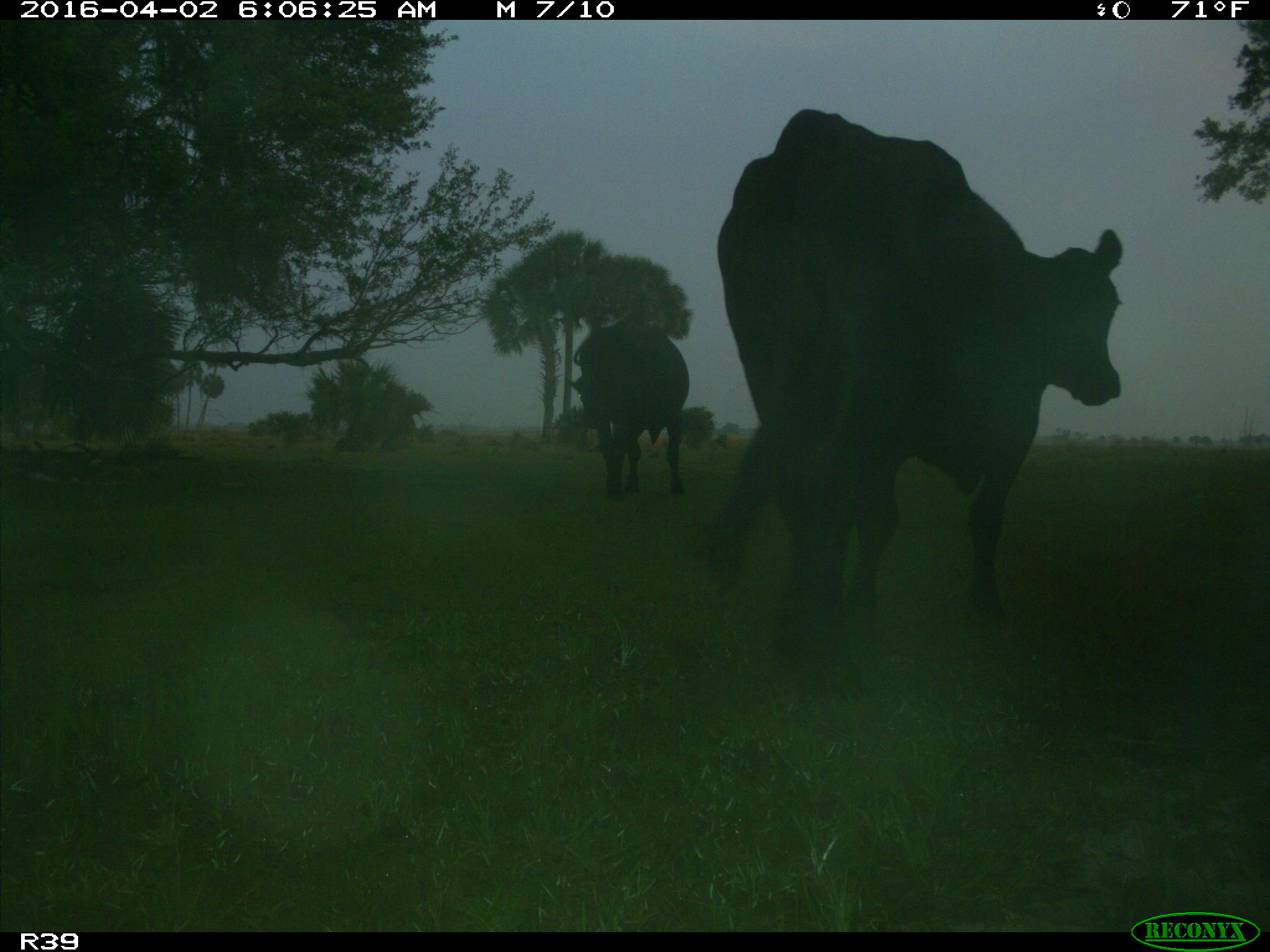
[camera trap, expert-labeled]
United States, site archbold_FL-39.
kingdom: Animalia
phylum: Chordata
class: Mammalia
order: Artiodactyla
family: Bovidae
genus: Bos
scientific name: Bos taurus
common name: domestic cow